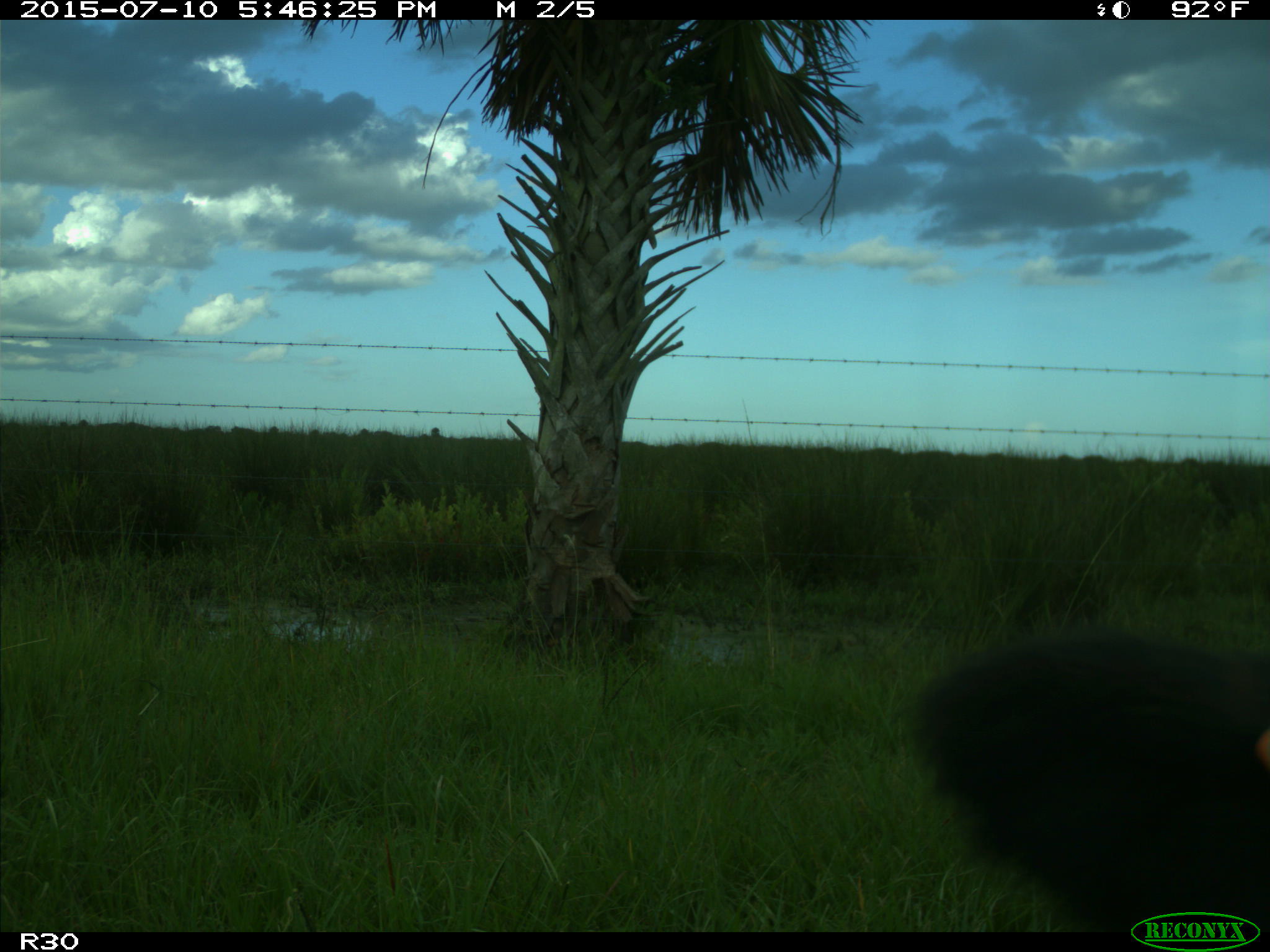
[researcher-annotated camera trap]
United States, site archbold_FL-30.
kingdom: Animalia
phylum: Chordata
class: Mammalia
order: Artiodactyla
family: Bovidae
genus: Bos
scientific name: Bos taurus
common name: domestic cow